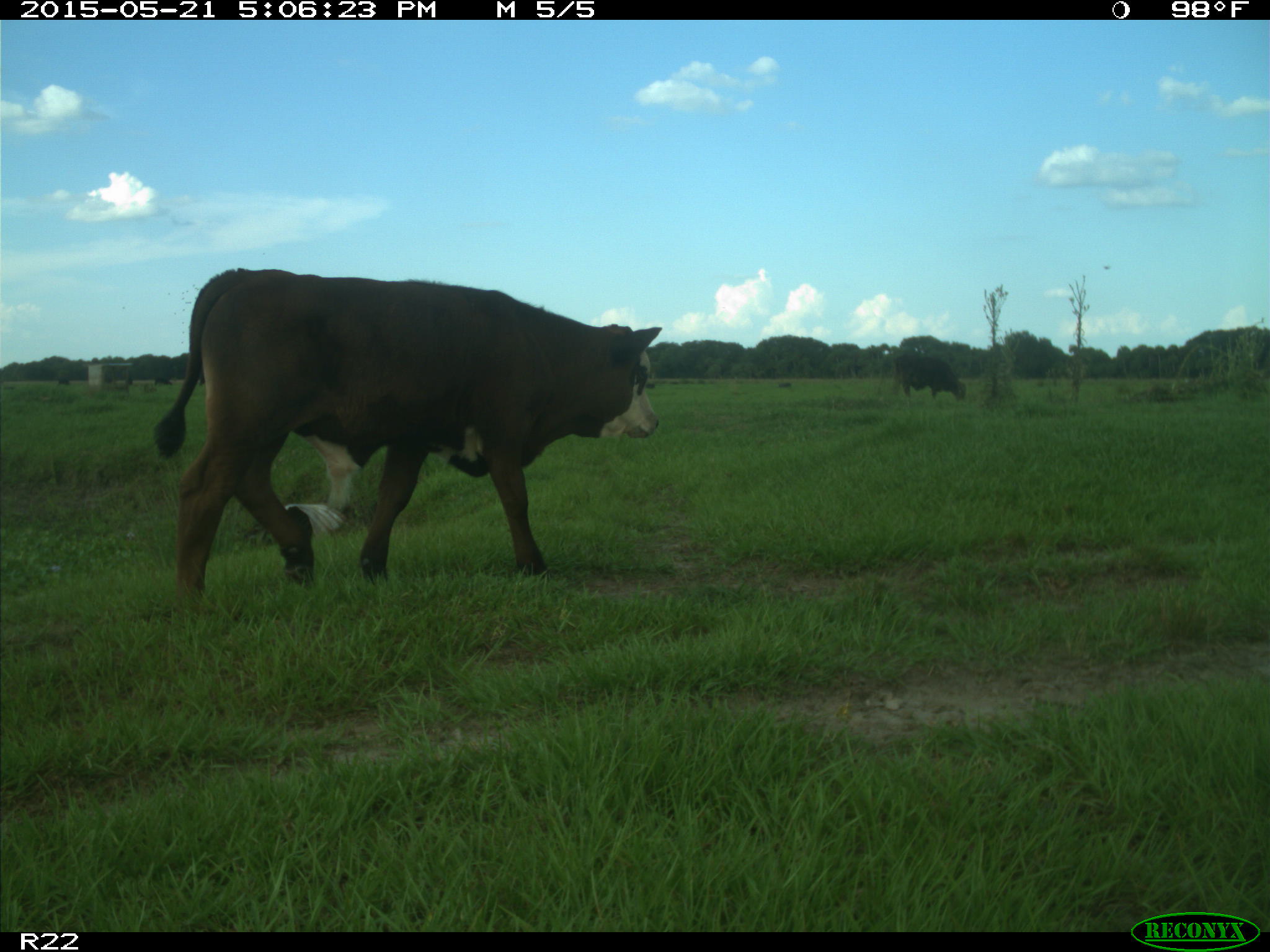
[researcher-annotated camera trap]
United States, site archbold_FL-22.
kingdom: Animalia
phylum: Chordata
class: Mammalia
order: Artiodactyla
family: Bovidae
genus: Bos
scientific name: Bos taurus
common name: domestic cow